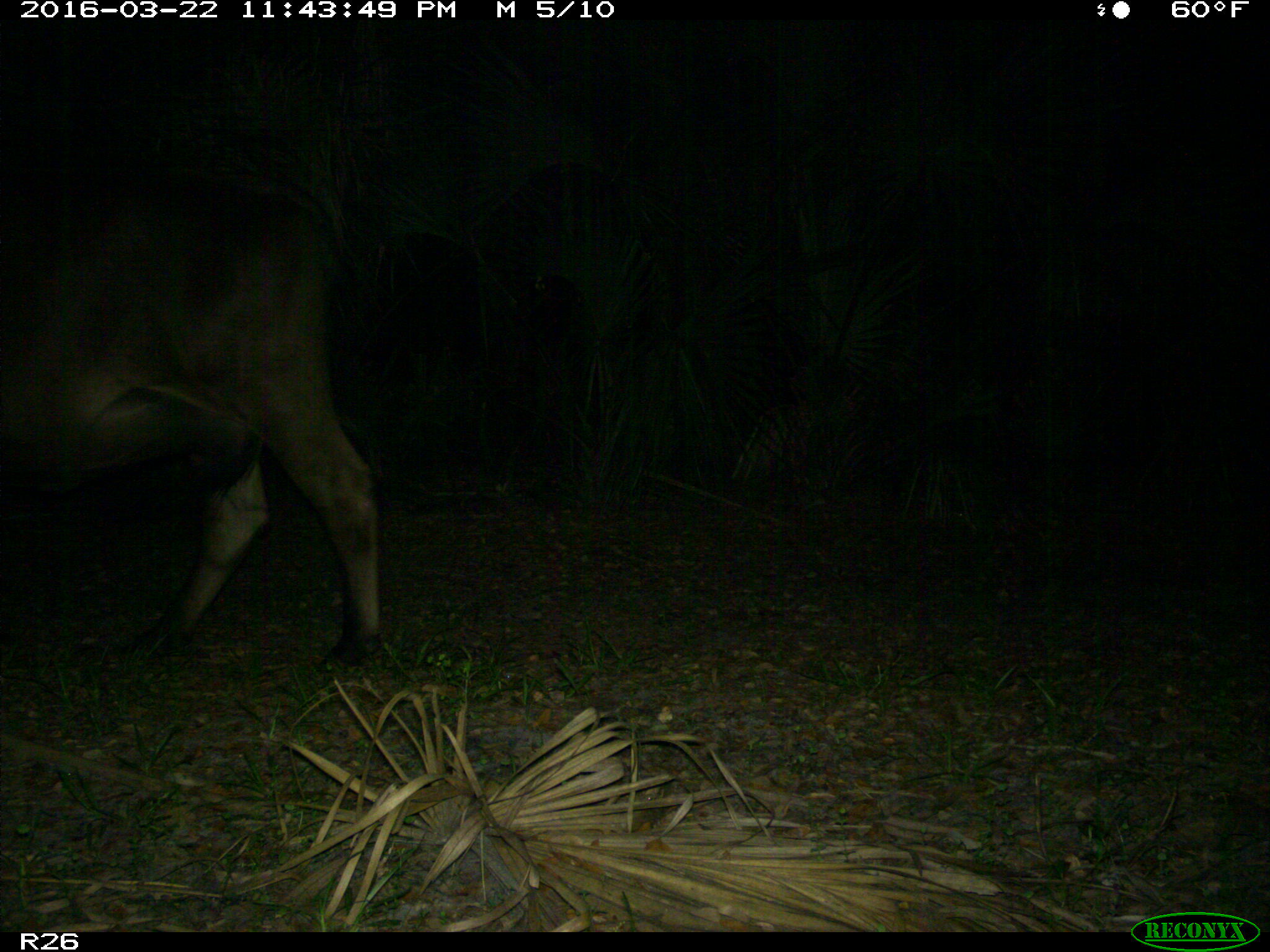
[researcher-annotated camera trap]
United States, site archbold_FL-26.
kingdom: Animalia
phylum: Chordata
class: Mammalia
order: Artiodactyla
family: Bovidae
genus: Bos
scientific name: Bos taurus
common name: domestic cow